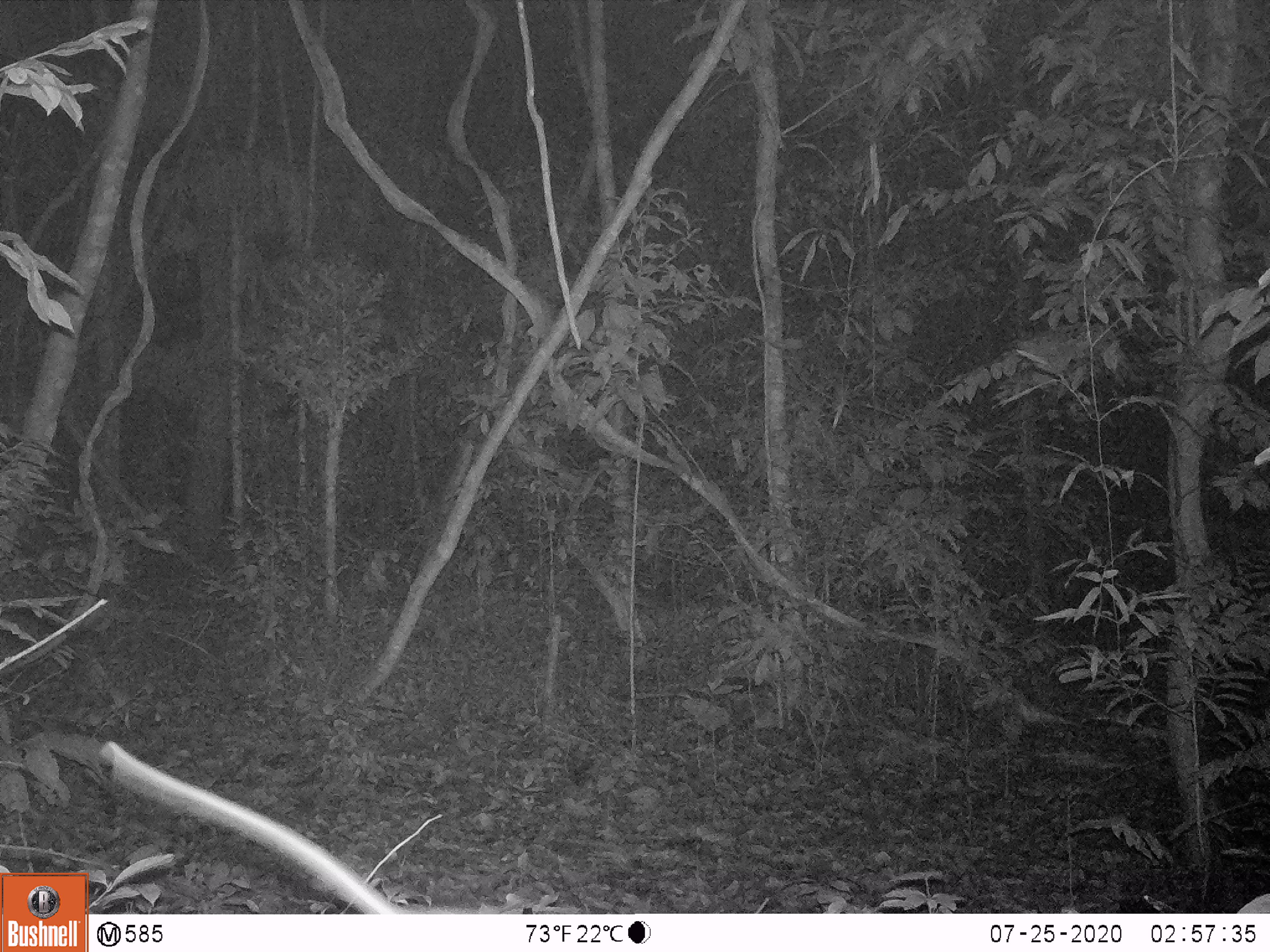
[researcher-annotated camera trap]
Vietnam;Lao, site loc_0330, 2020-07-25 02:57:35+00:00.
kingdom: Animalia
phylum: Chordata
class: Mammalia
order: Rodentia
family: Muridae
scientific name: Muridae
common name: old-world mice and rats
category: unidentified murid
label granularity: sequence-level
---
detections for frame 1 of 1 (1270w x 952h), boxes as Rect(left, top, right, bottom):
unidentified murid: Rect(98, 741, 405, 913)